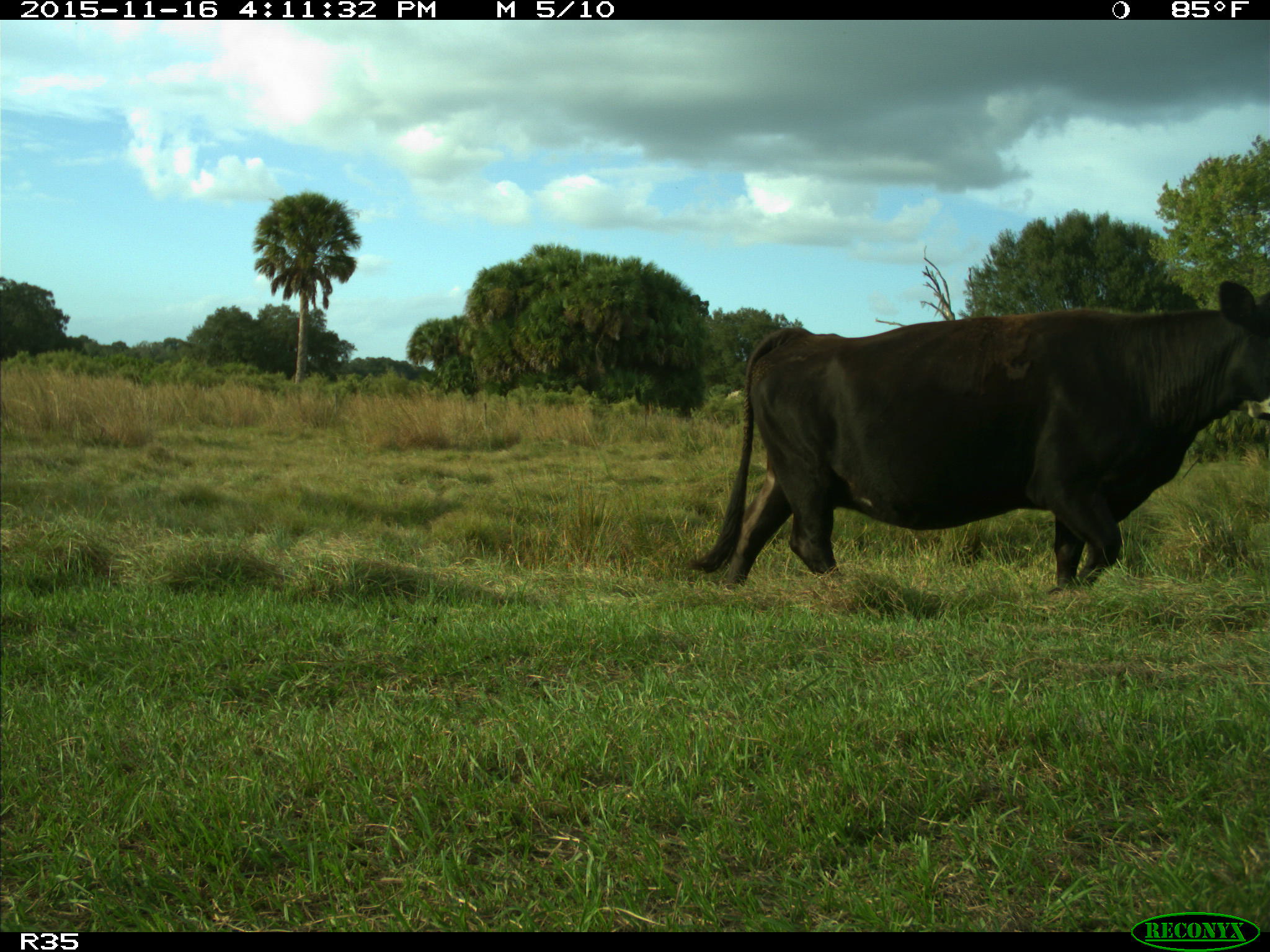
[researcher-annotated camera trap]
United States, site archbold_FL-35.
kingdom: Animalia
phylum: Chordata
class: Mammalia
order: Artiodactyla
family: Bovidae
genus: Bos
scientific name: Bos taurus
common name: domestic cow